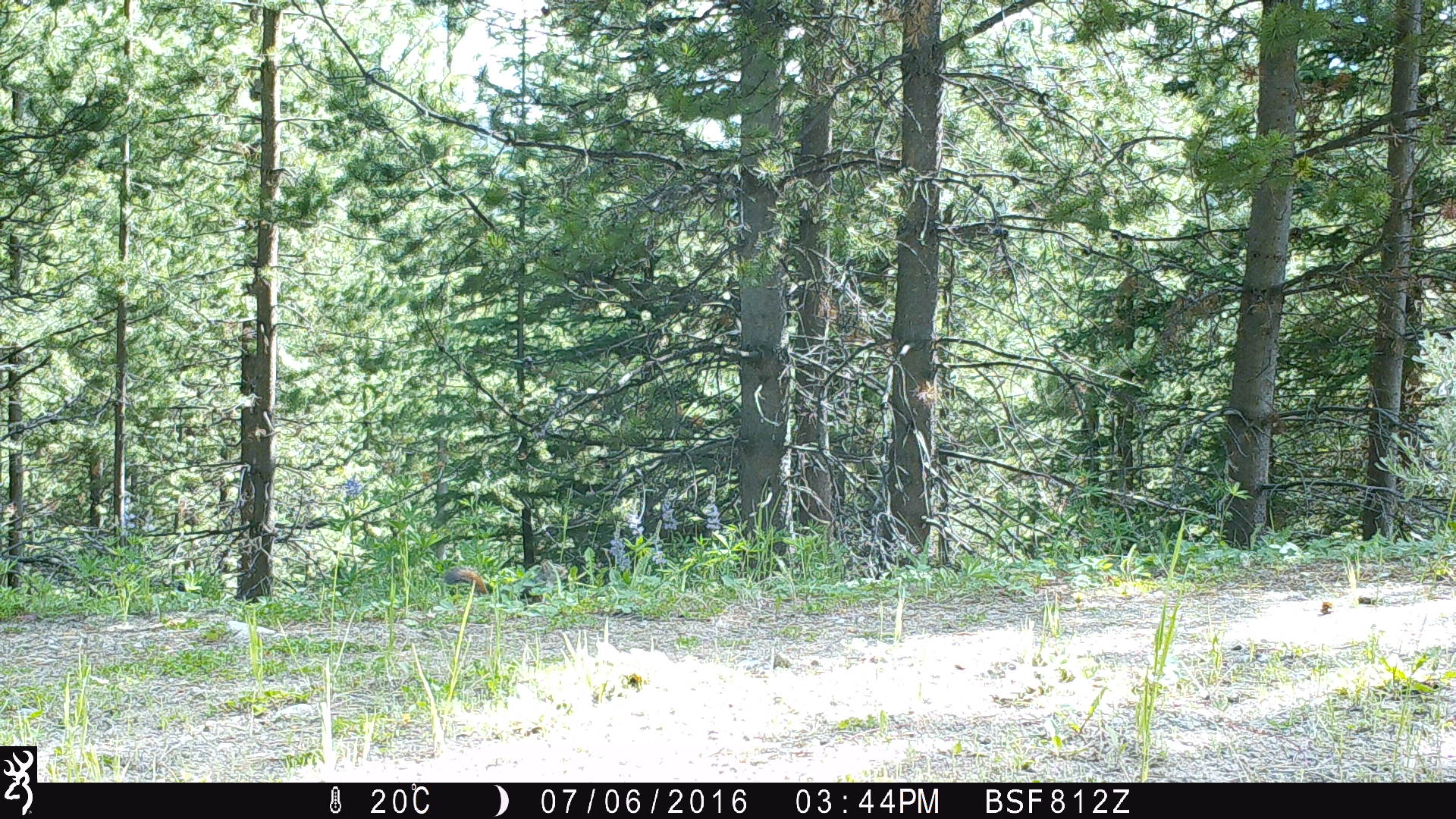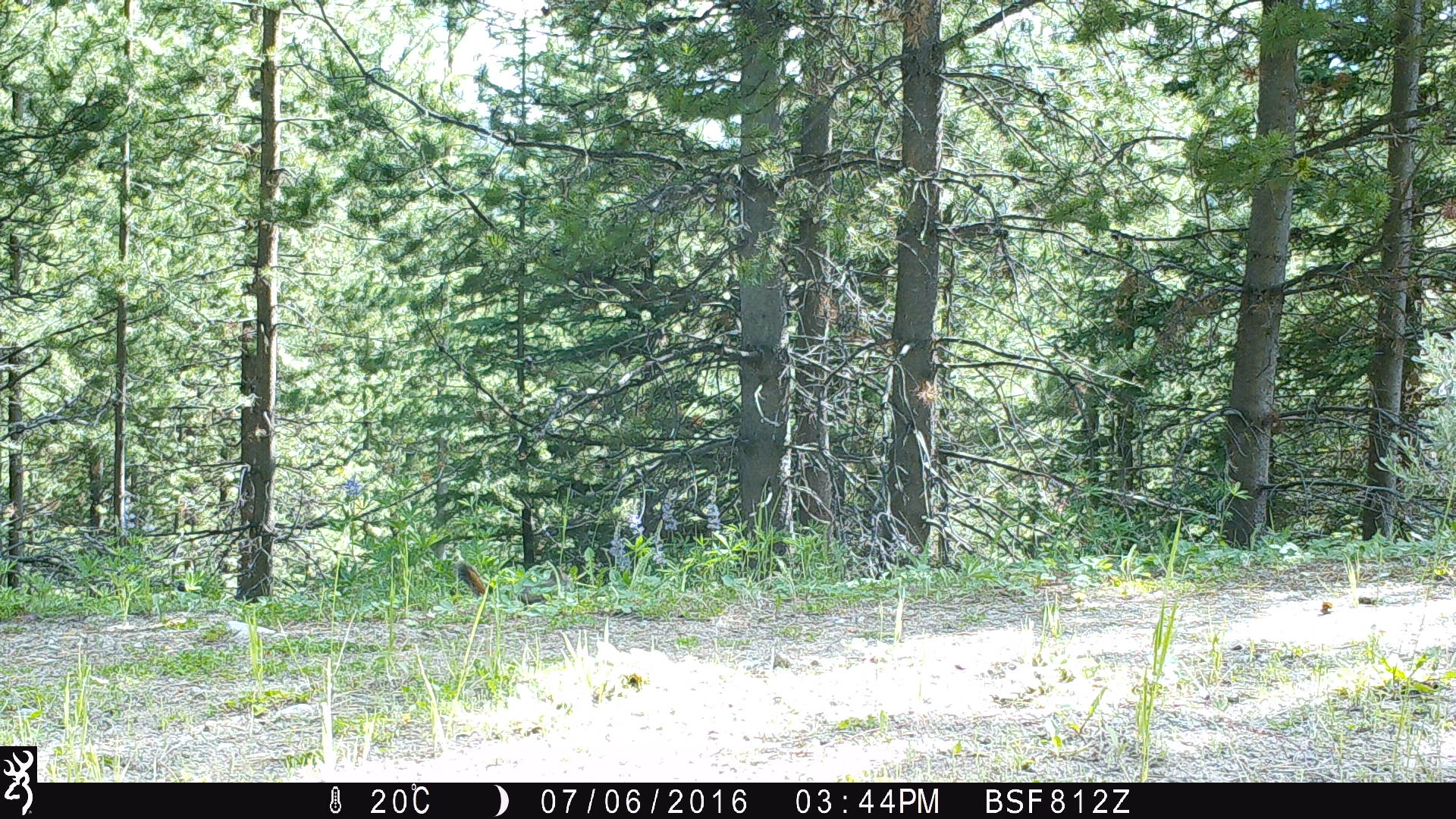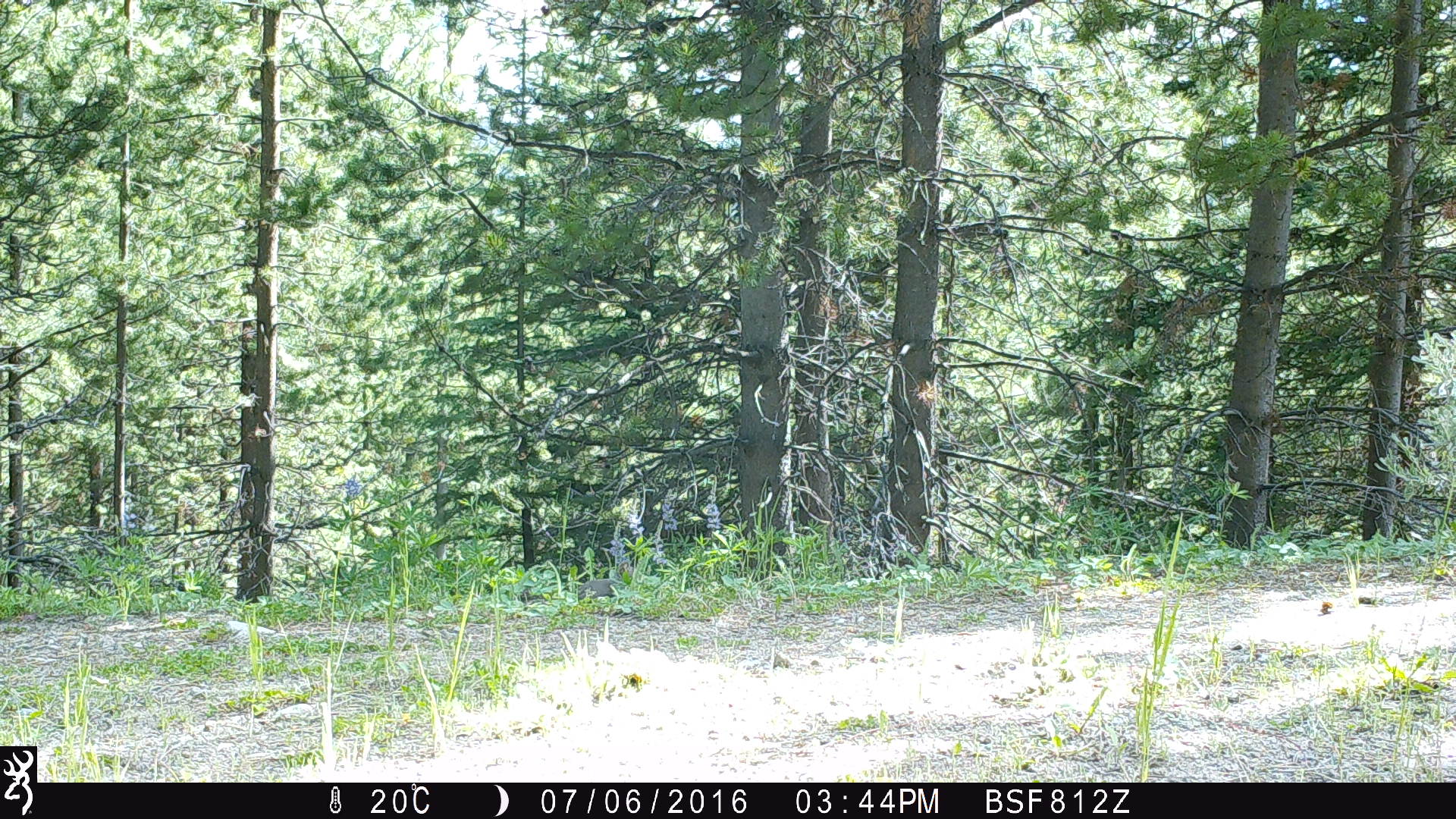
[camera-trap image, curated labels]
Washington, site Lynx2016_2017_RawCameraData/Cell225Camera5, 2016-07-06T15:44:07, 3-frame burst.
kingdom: Animalia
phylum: Chordata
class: Mammalia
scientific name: Mammalia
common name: small mammal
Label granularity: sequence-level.